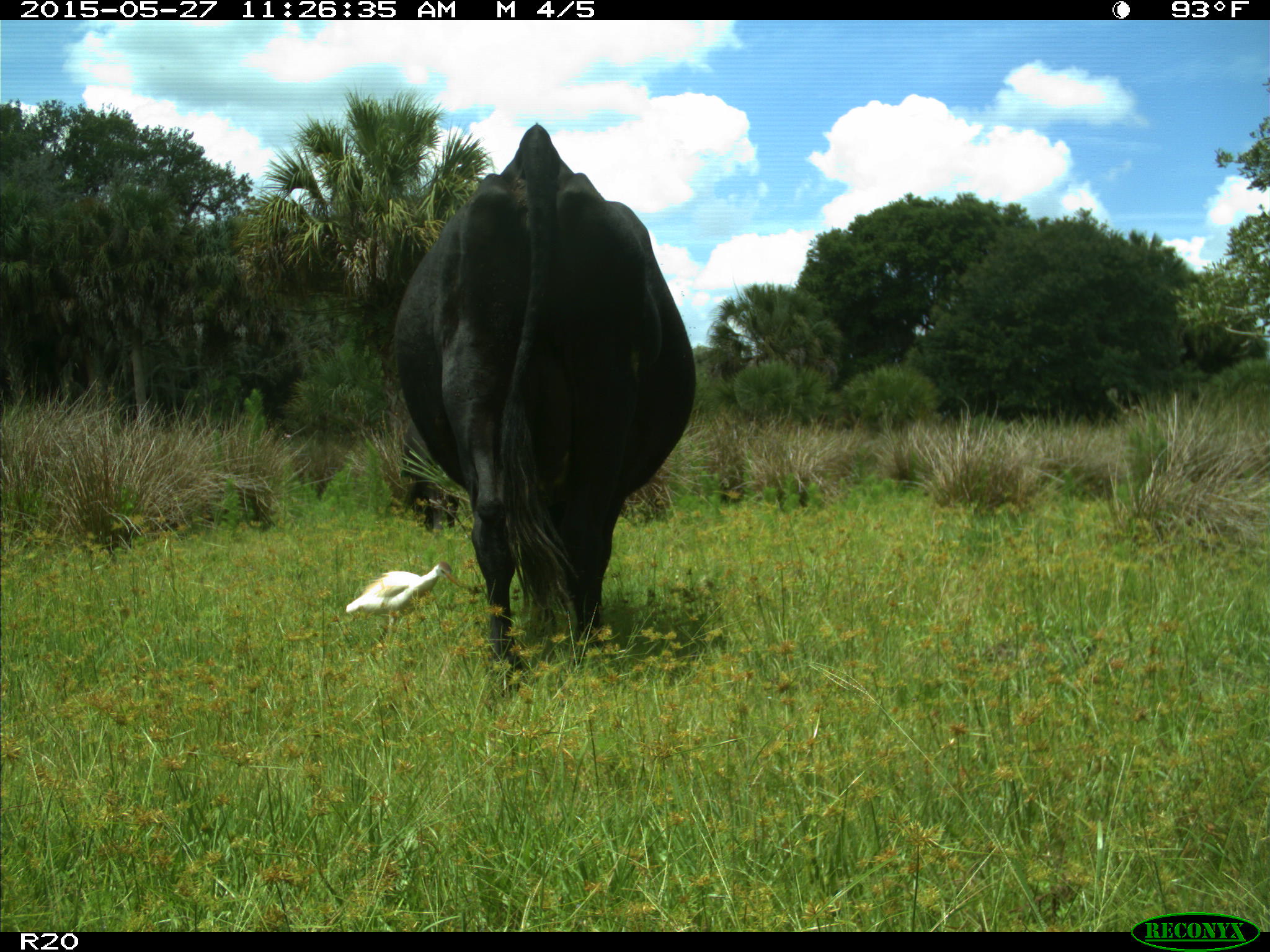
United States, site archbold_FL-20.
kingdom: Animalia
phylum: Chordata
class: Mammalia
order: Artiodactyla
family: Bovidae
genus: Bos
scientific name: Bos taurus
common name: domestic cow